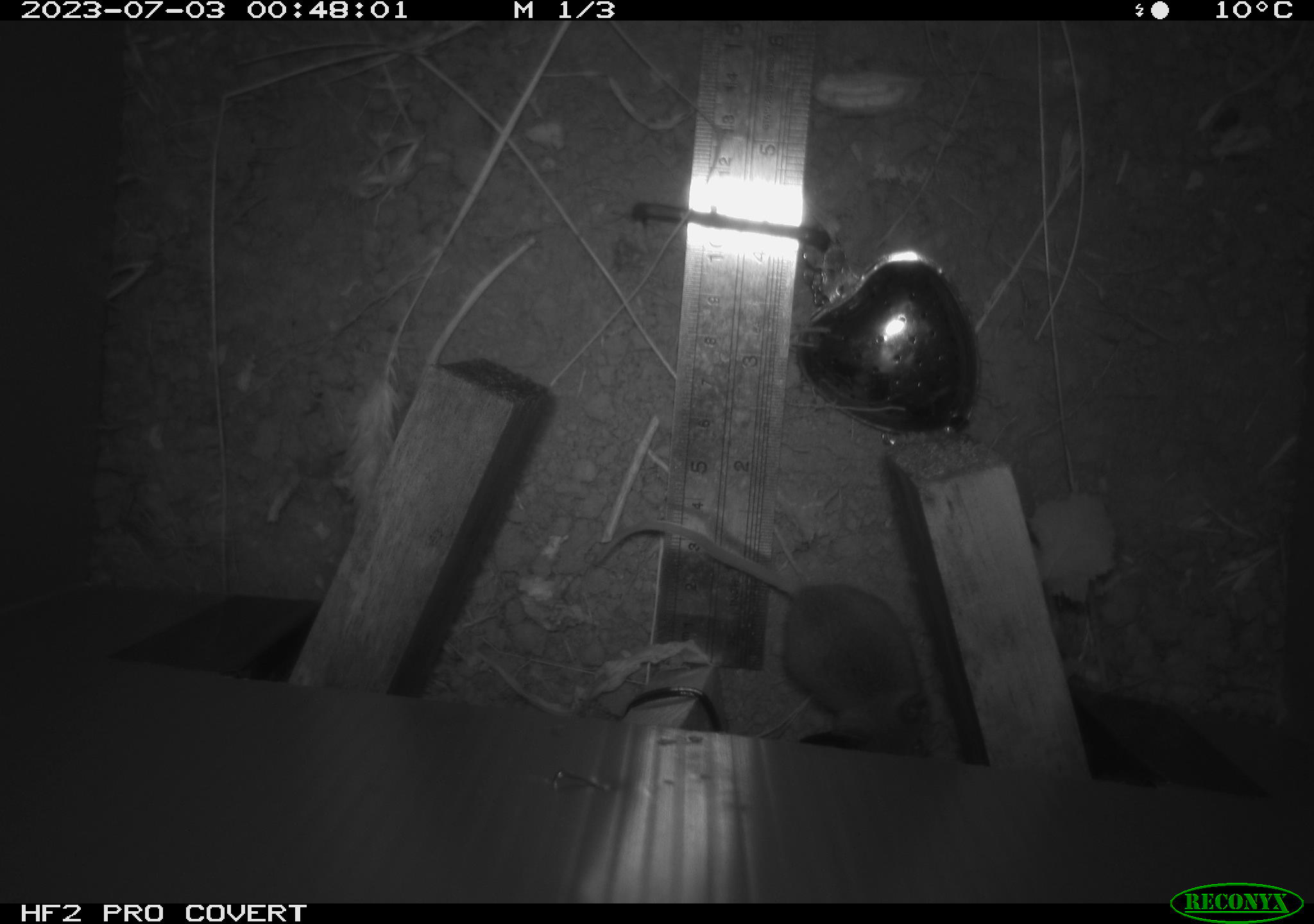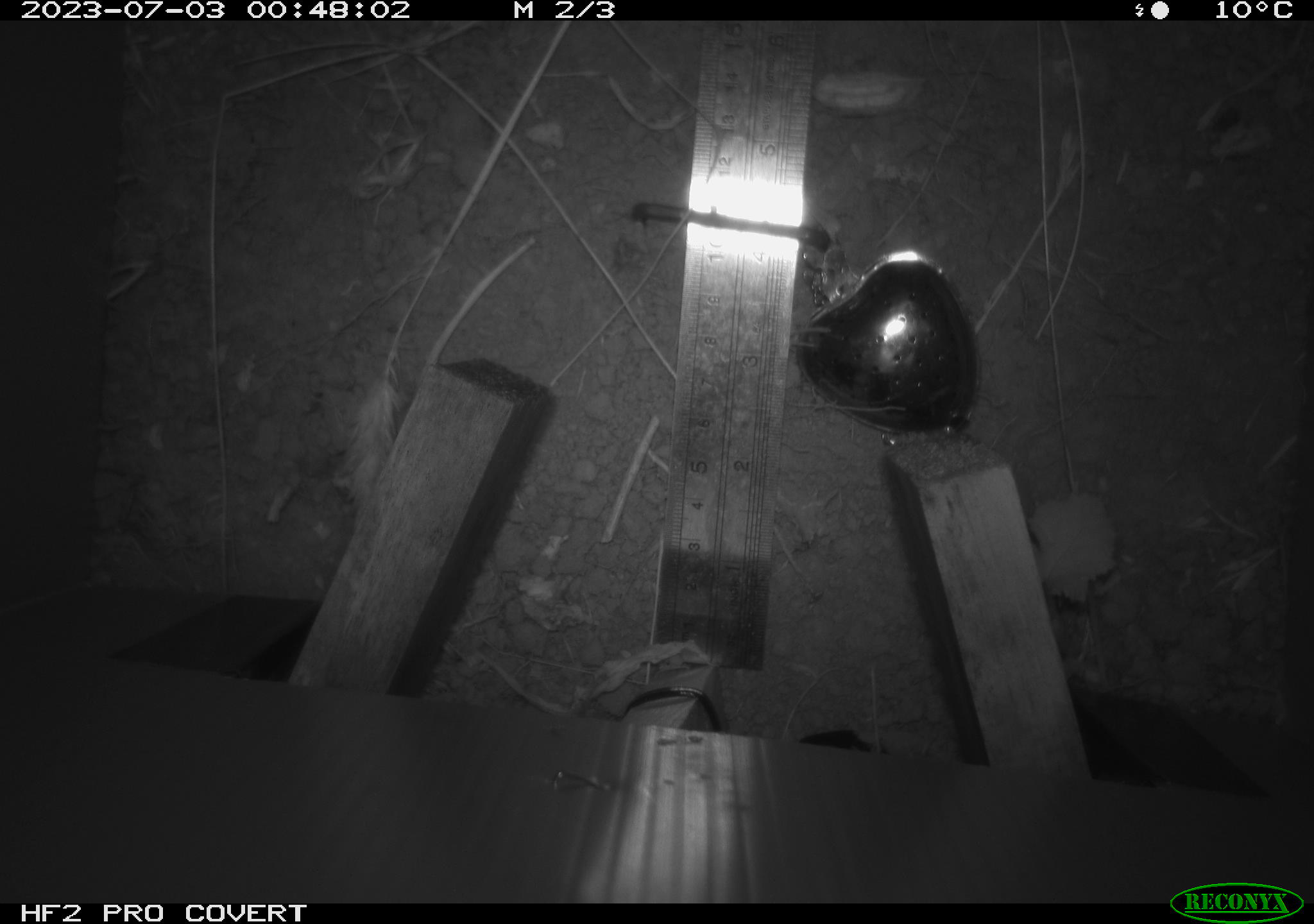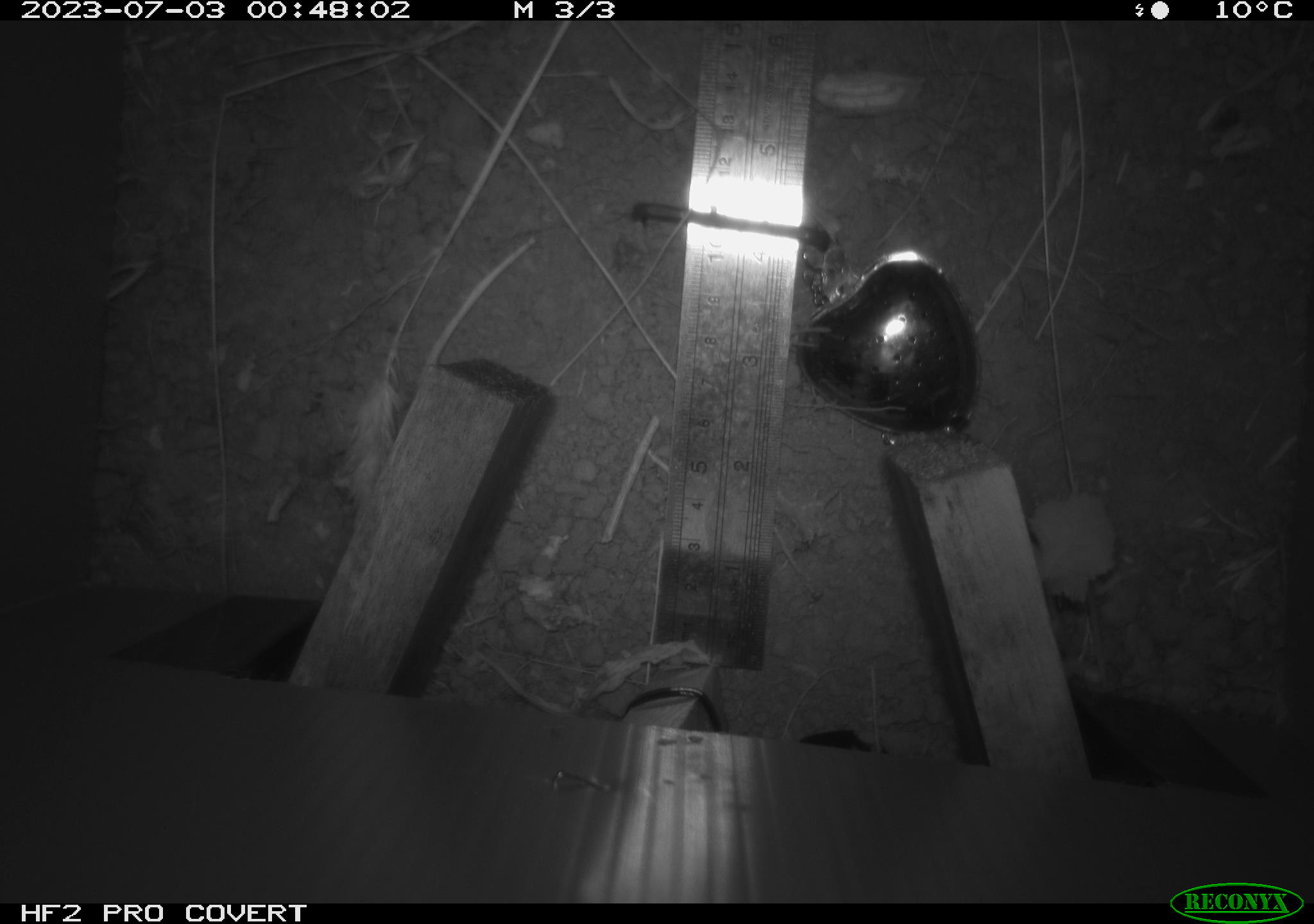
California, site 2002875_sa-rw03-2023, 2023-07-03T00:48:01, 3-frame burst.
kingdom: Animalia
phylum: Chordata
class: Mammalia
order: Rodentia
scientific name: Rodentia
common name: mouse species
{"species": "mouse species (Rodentia)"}